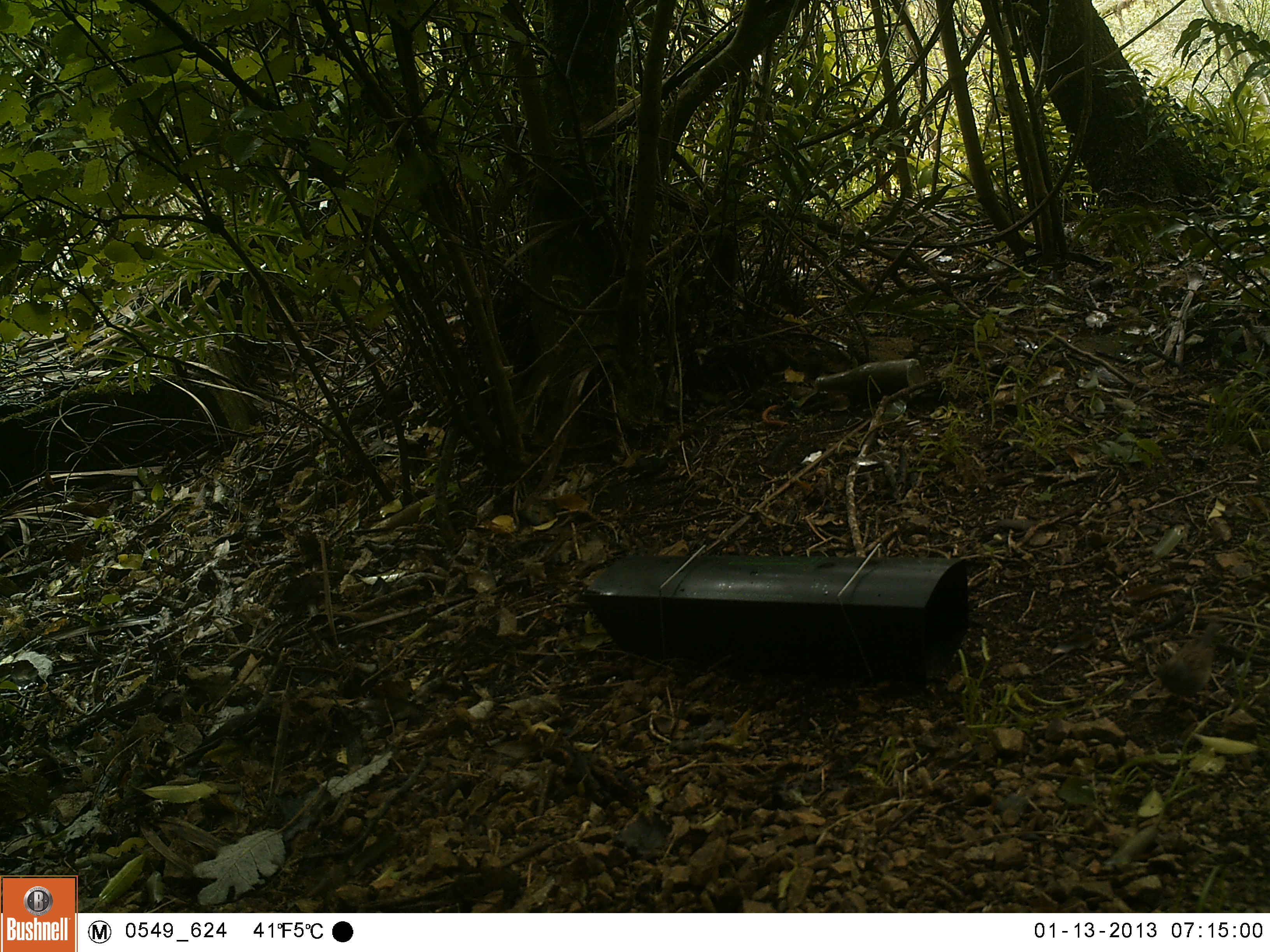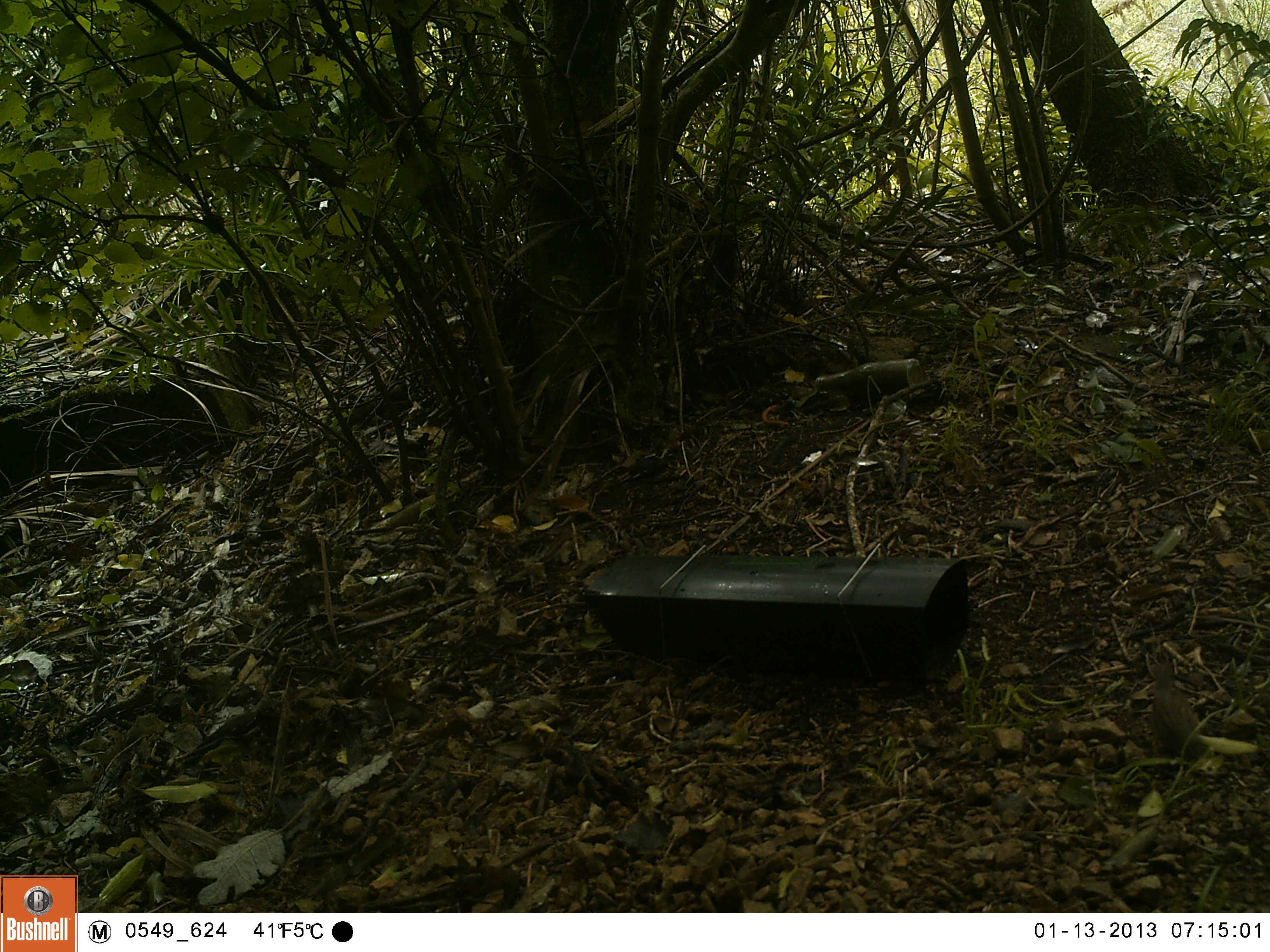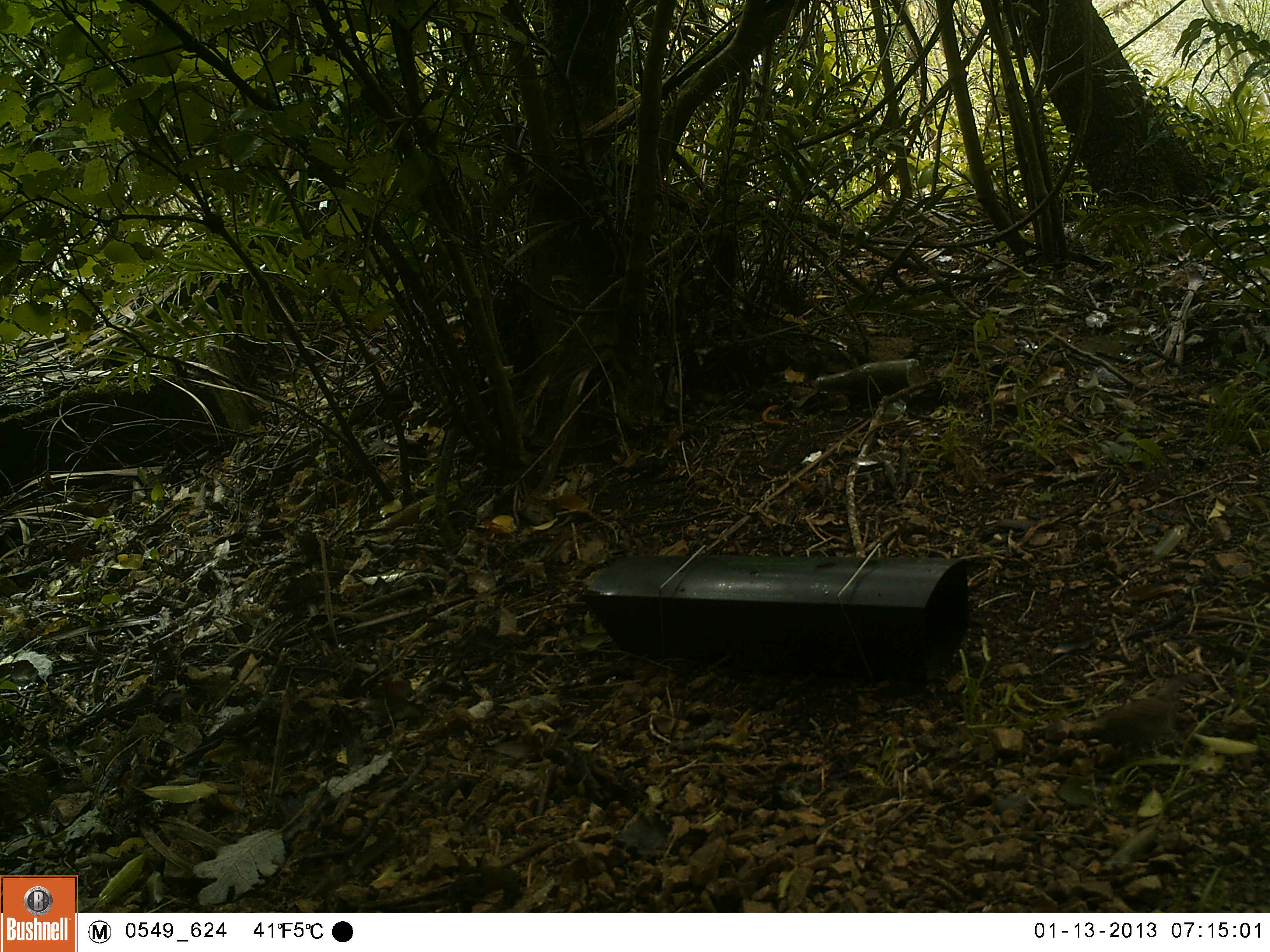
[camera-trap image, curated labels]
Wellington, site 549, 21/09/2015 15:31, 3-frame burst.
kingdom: Animalia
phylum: Chordata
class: Aves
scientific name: Aves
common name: bird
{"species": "bird (Aves)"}